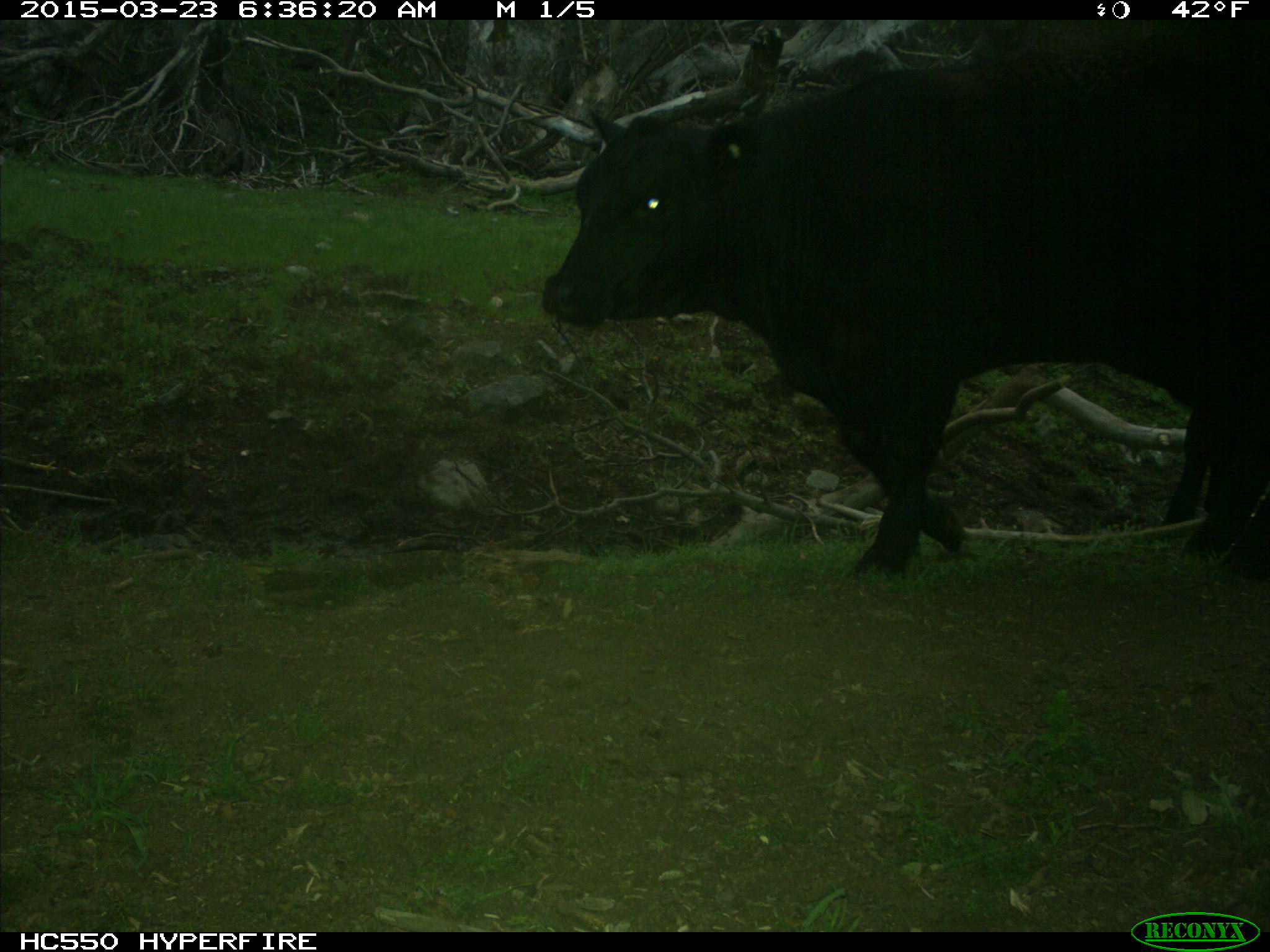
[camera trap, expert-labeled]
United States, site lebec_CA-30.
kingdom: Animalia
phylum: Chordata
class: Mammalia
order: Artiodactyla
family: Bovidae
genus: Bos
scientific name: Bos taurus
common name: domestic cow